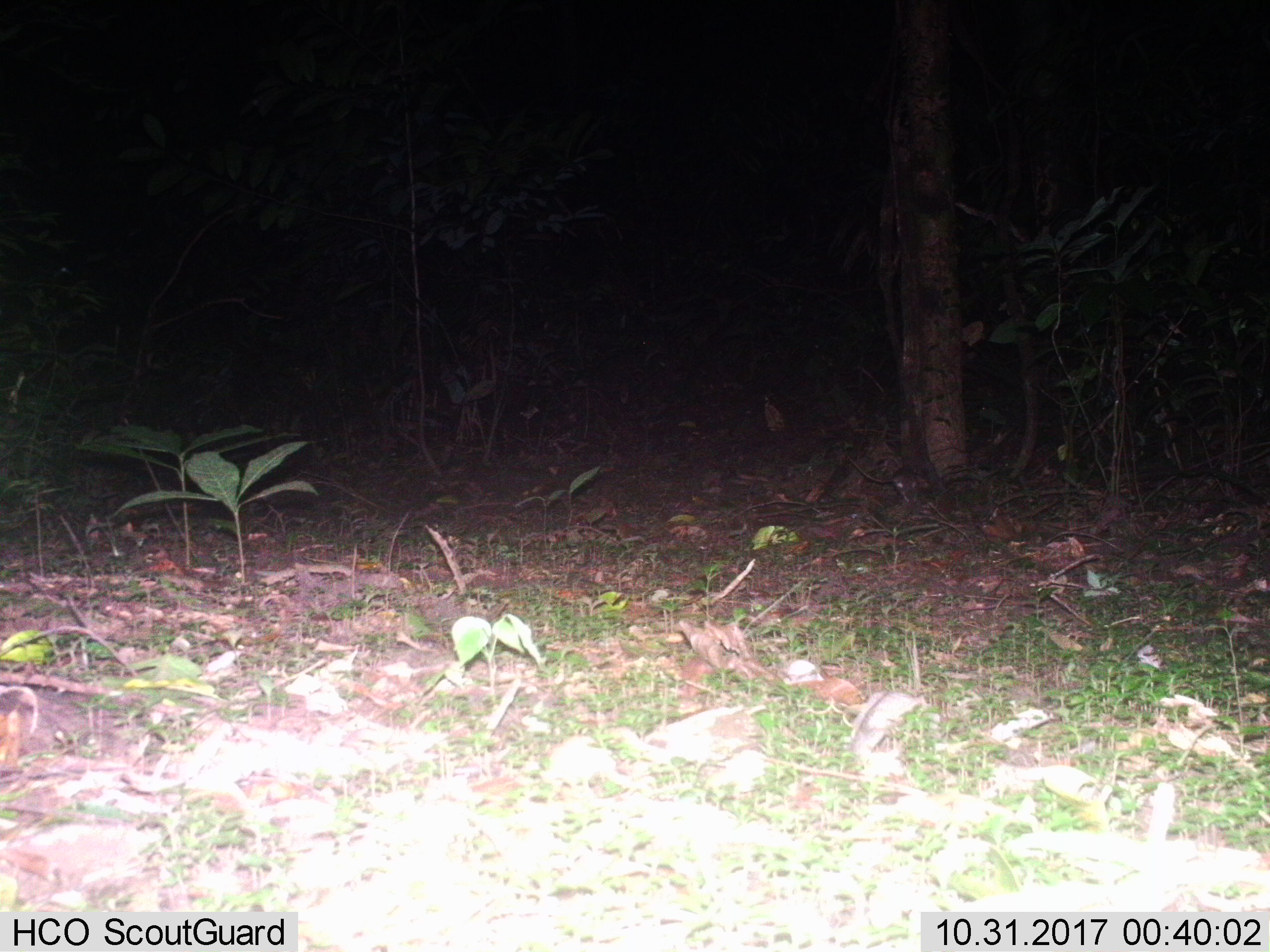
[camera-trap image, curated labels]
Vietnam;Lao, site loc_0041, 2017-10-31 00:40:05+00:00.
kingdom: Animalia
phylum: Chordata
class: Mammalia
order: Rodentia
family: Muridae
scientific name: Muridae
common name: old-world mice and rats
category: unidentified murid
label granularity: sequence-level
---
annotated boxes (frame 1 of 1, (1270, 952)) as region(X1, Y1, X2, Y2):
unidentified murid: region(846, 454, 931, 504)